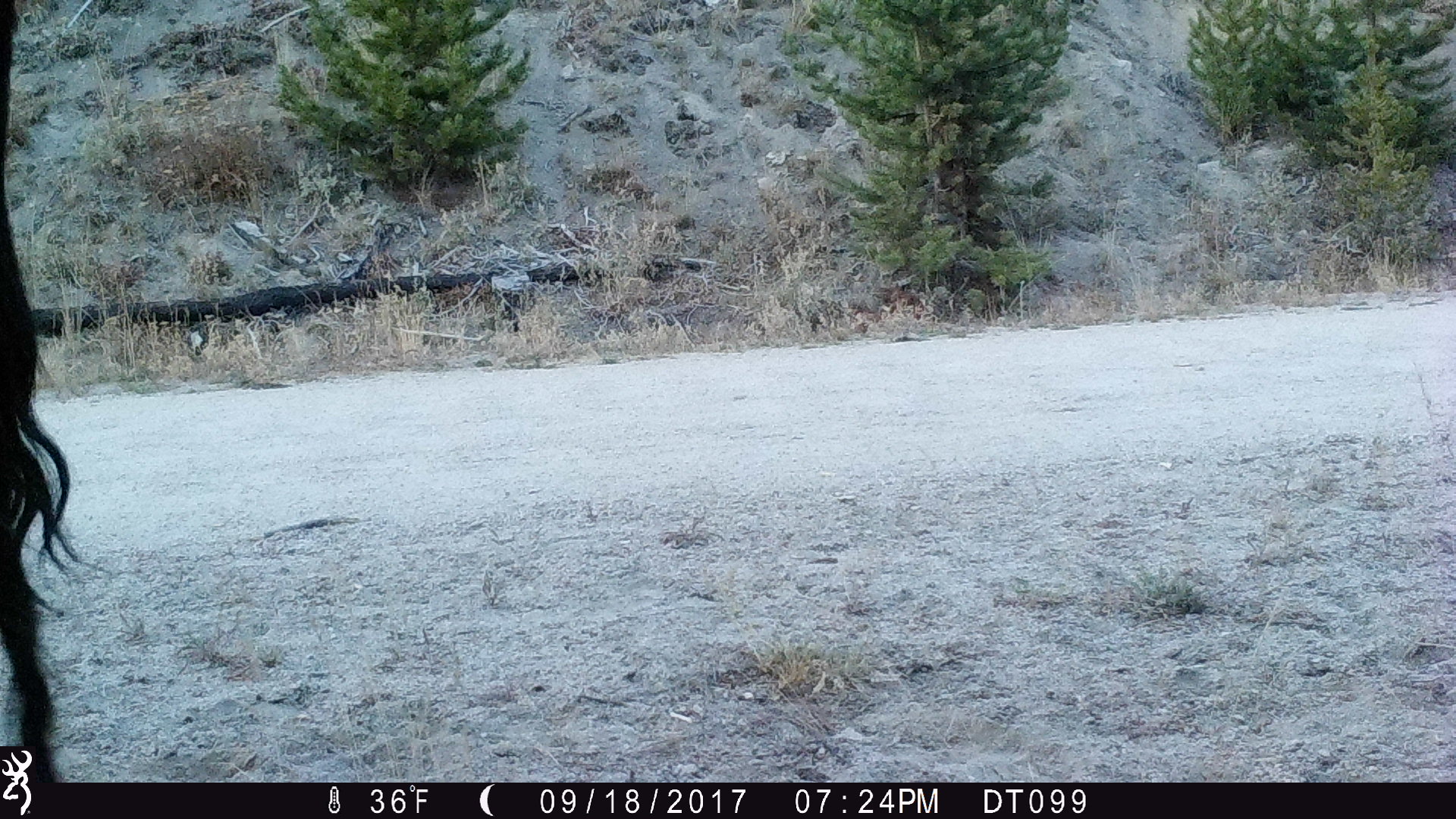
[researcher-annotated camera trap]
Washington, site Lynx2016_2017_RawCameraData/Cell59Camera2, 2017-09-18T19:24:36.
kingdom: Animalia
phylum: Chordata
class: Mammalia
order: Artiodactyla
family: Bovidae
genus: Bos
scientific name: Bos taurus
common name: domestic cattle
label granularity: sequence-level